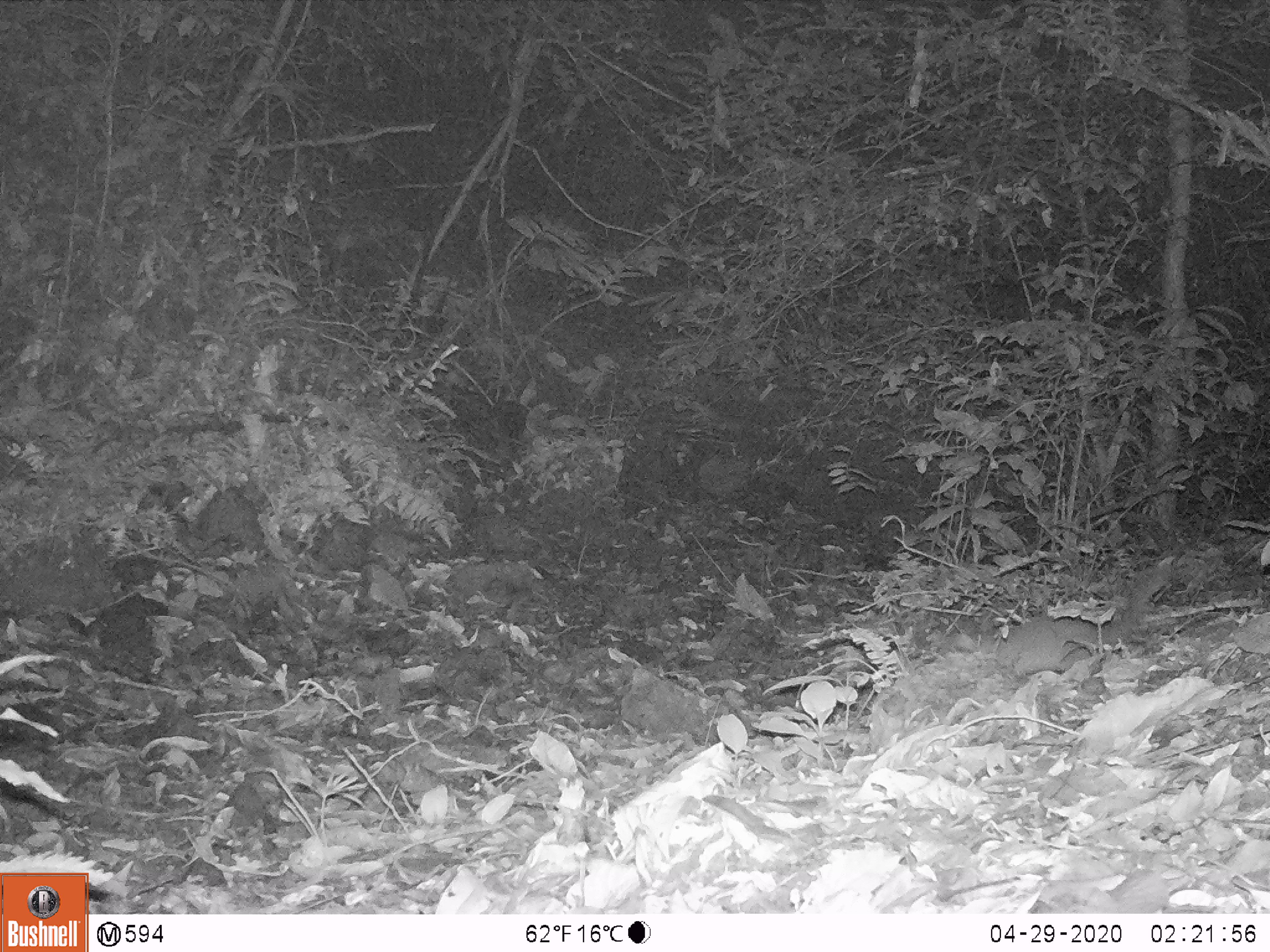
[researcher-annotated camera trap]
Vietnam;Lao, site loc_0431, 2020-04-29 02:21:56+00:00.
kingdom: Animalia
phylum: Chordata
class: Mammalia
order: Carnivora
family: Mustelidae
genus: Melogale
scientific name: Melogale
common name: ferret badger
Ferret badger (Melogale). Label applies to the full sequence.